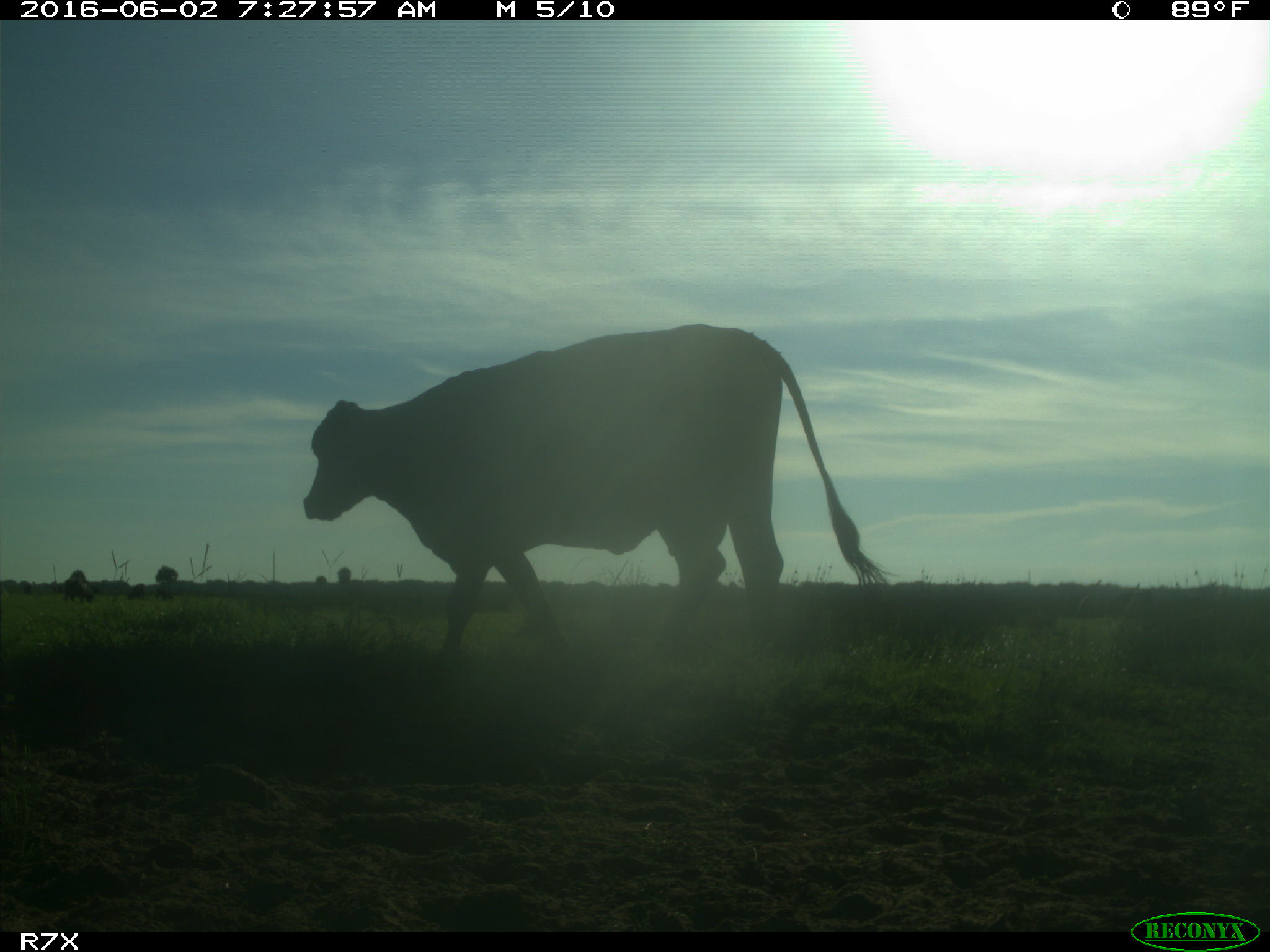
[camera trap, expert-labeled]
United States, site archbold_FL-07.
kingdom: Animalia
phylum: Chordata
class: Mammalia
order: Artiodactyla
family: Bovidae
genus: Bos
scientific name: Bos taurus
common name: domestic cow